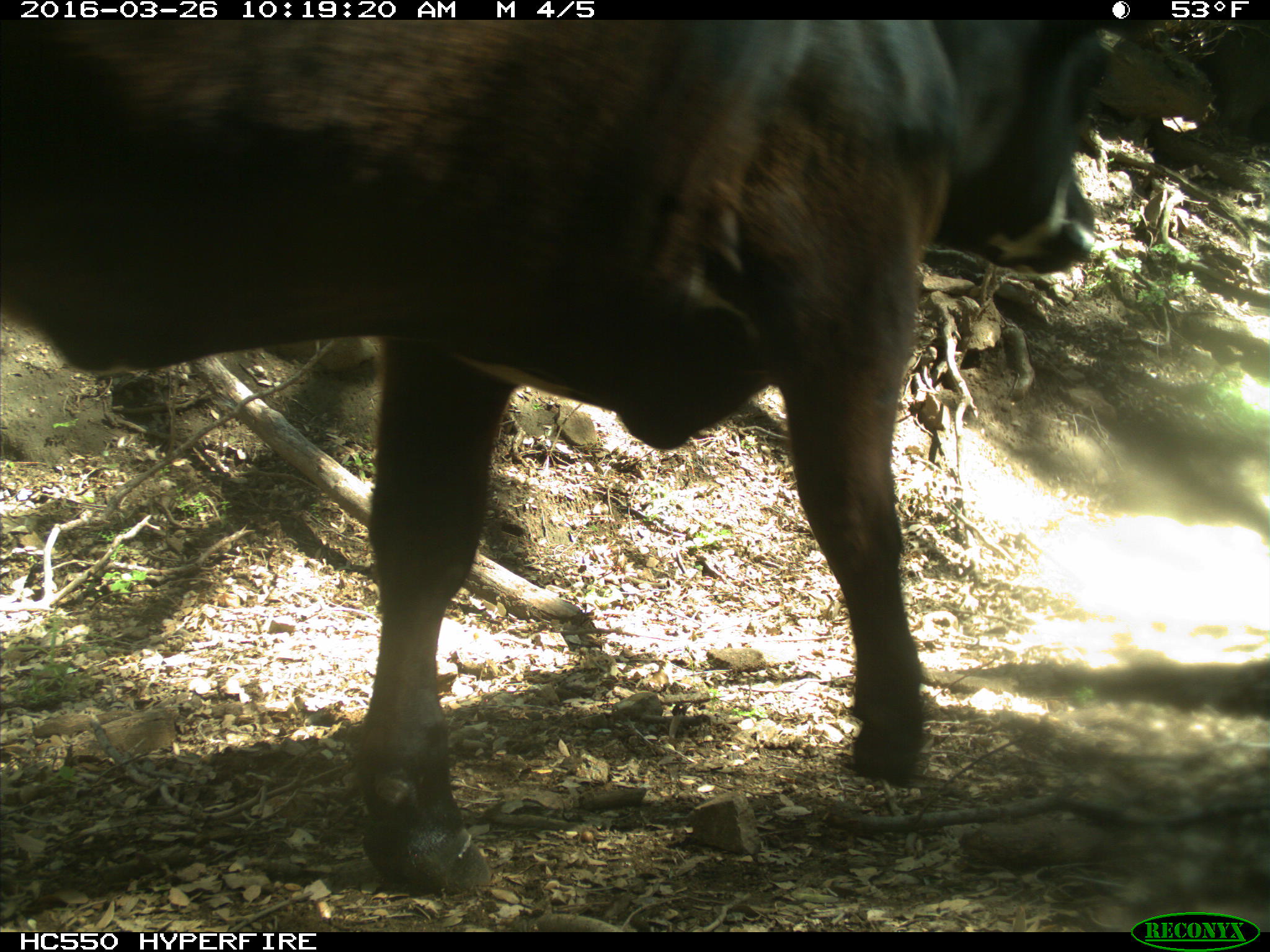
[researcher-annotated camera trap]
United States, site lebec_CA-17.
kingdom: Animalia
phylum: Chordata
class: Mammalia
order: Artiodactyla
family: Bovidae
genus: Bos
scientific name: Bos taurus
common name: domestic cow